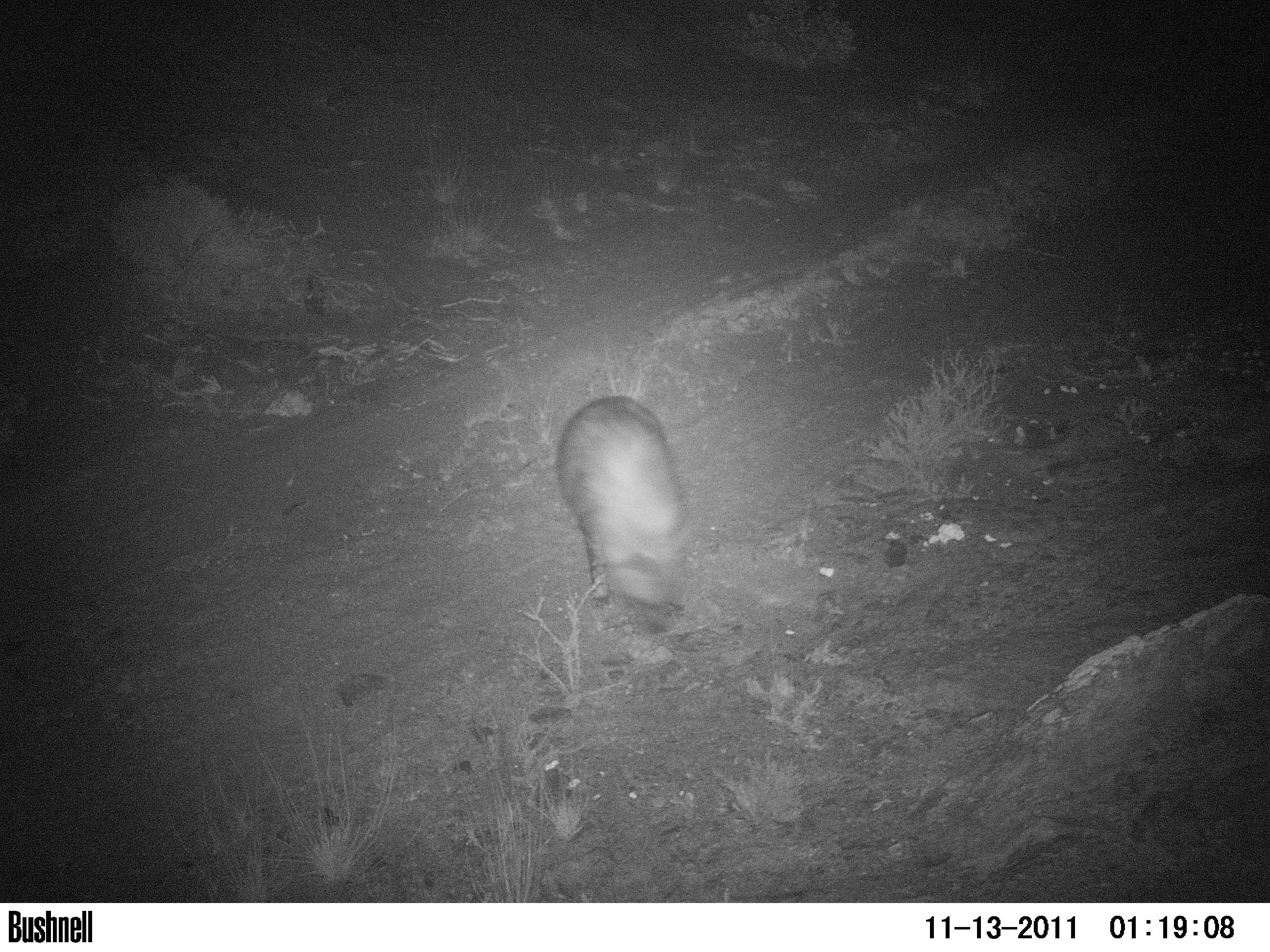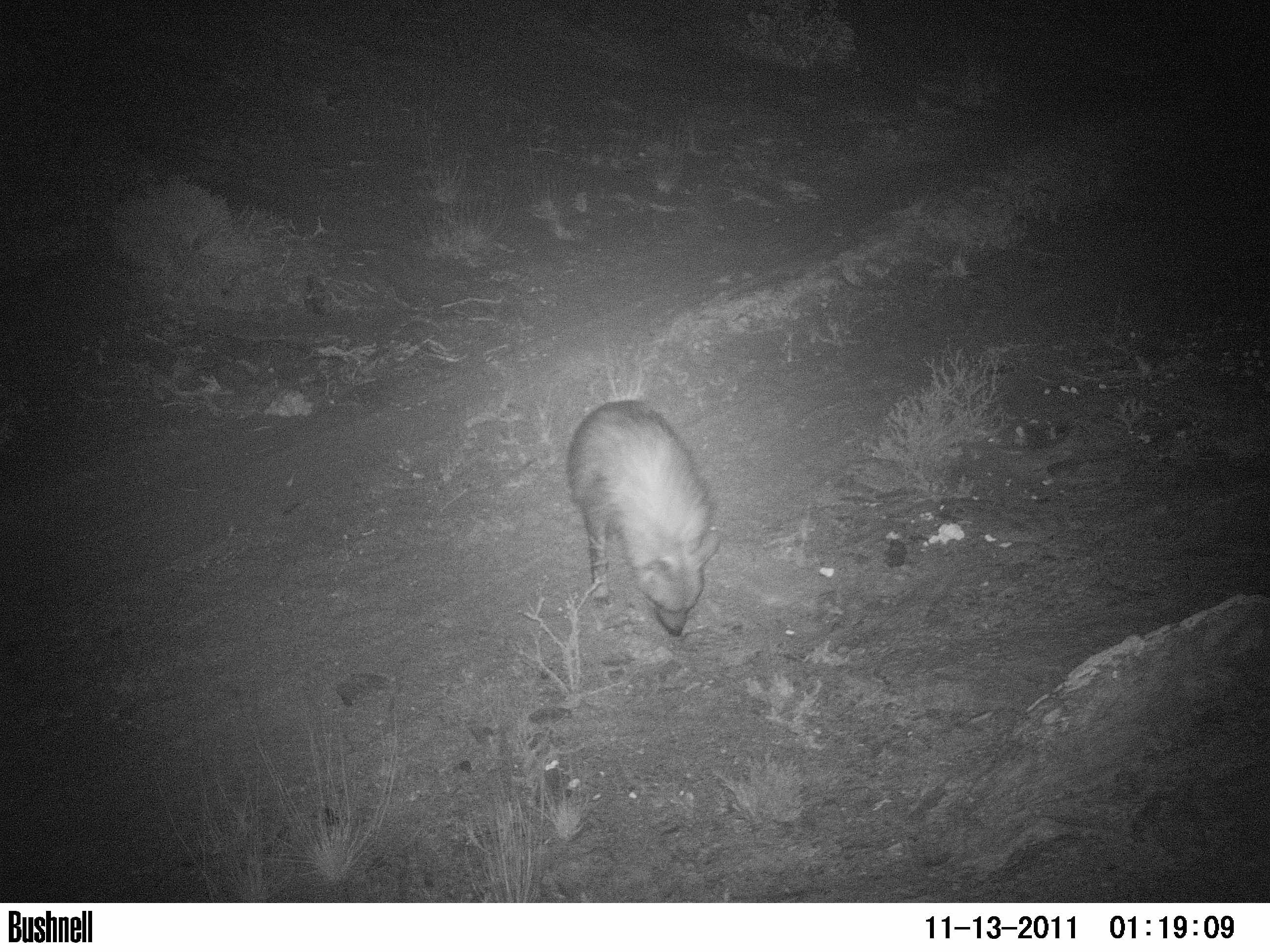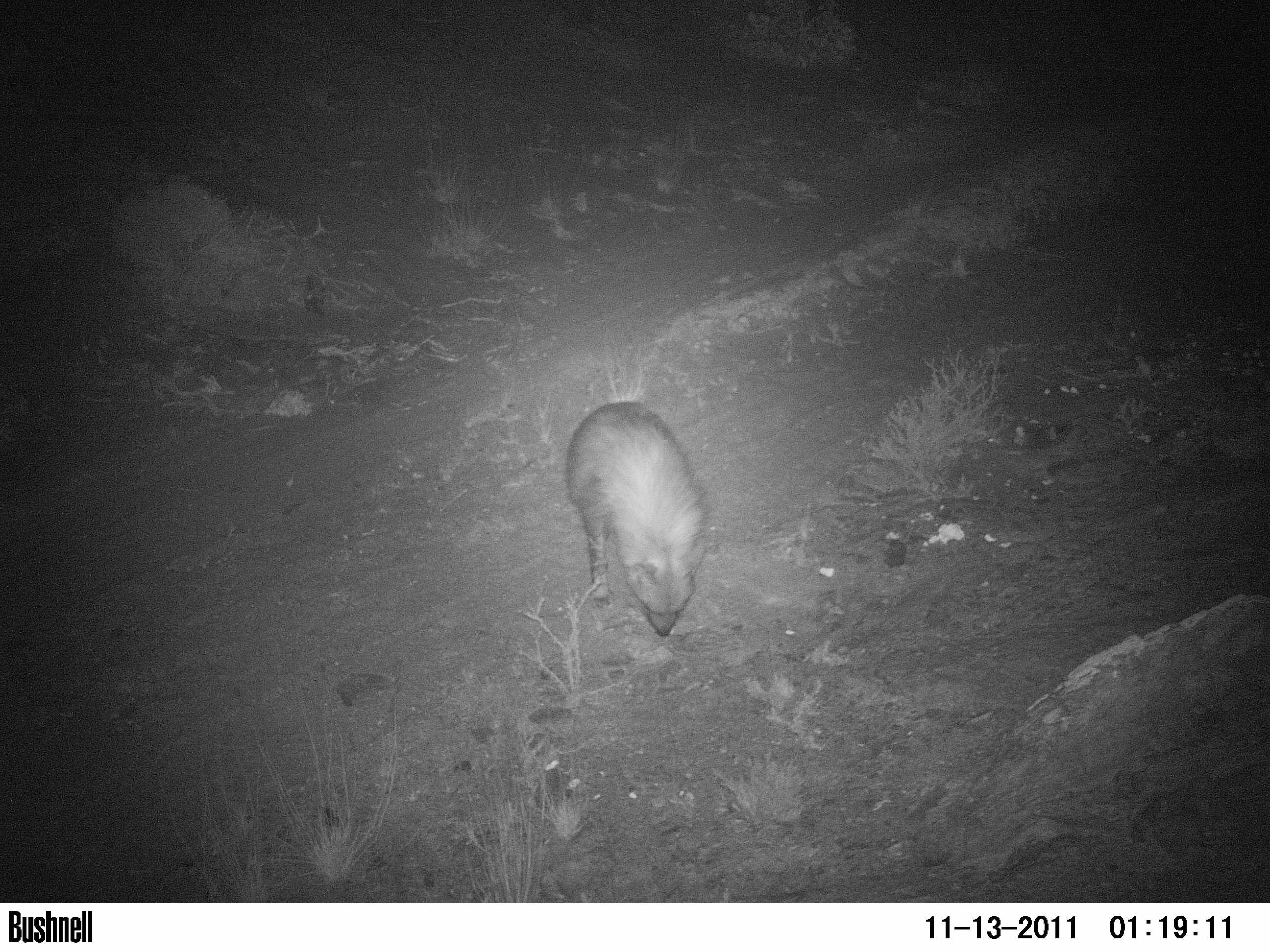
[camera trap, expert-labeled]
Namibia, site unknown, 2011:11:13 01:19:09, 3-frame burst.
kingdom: Animalia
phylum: Chordata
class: Mammalia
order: Carnivora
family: Hyaenidae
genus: Parahyaena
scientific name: Parahyaena brunnea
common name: brown hyena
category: hyaena brunnea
Hyaena brunnea (brown hyena) (Parahyaena brunnea).